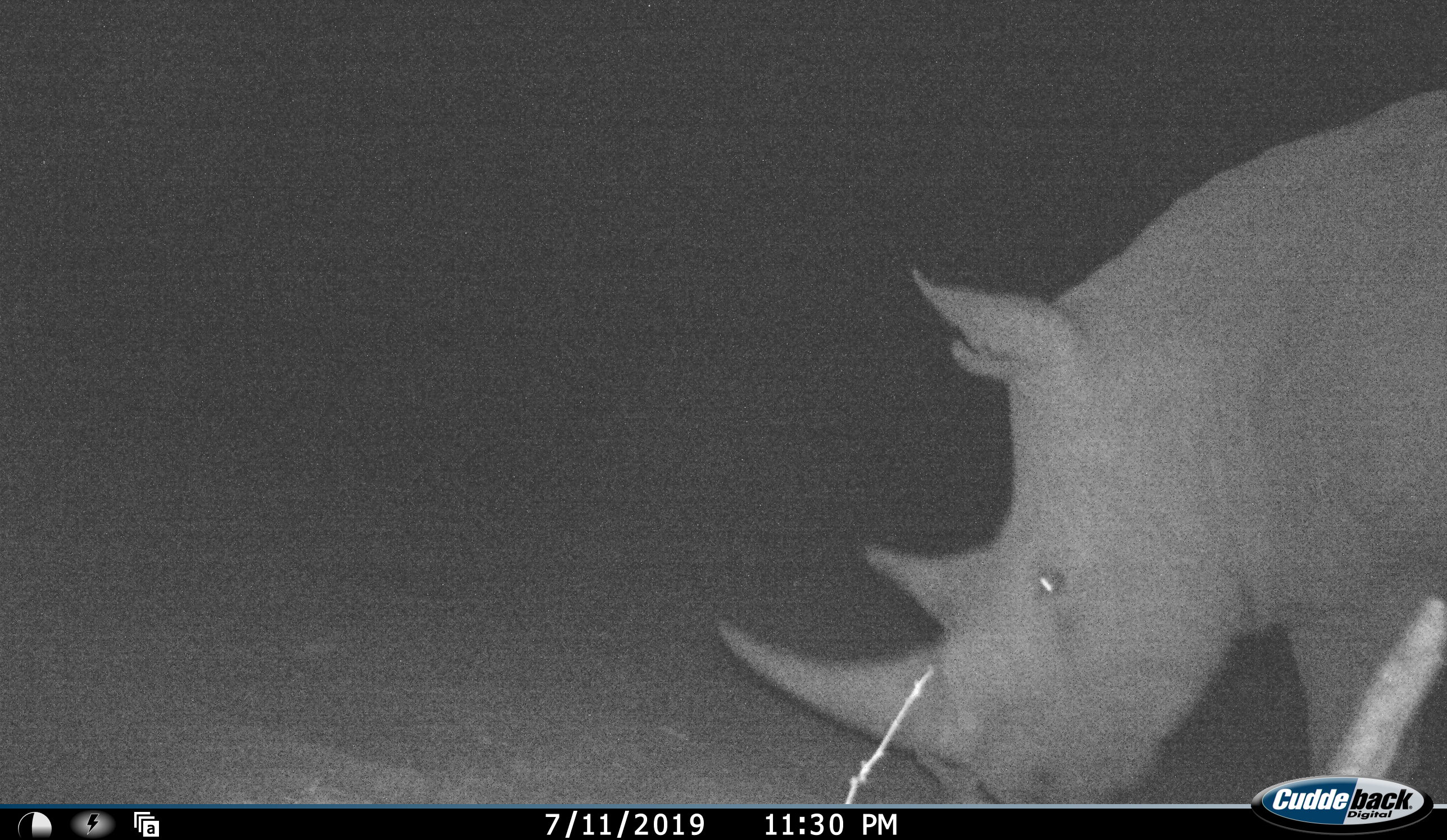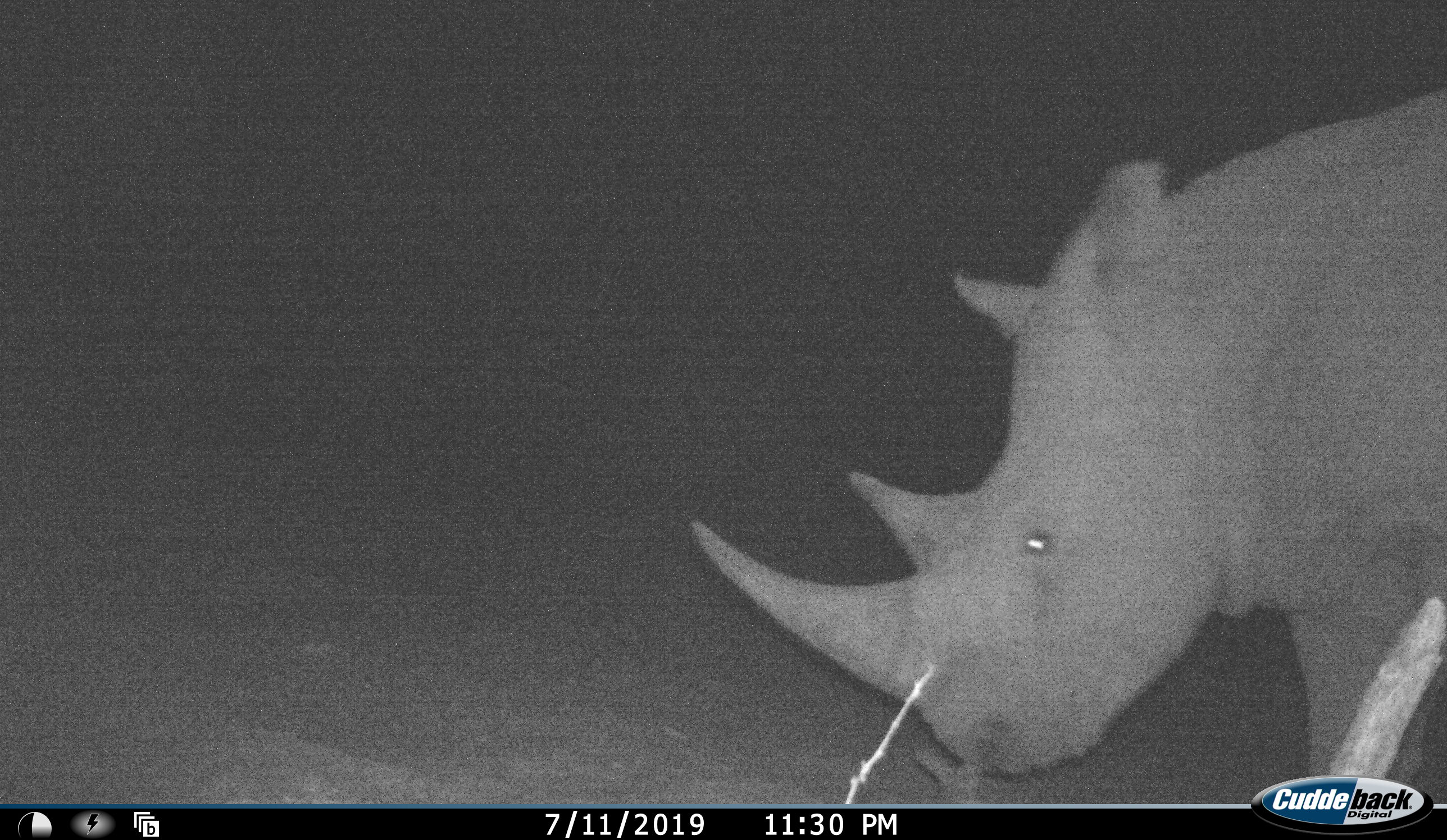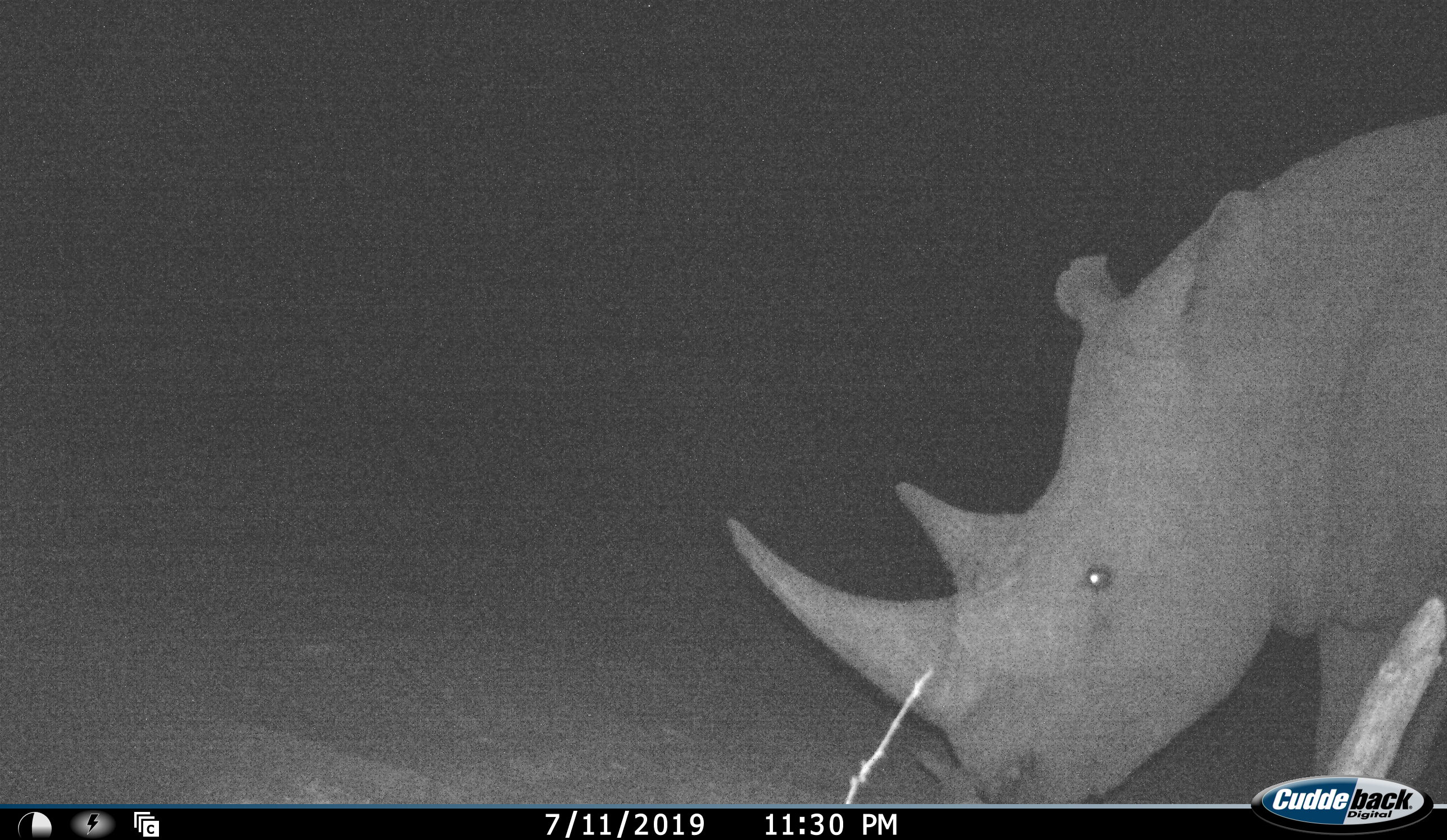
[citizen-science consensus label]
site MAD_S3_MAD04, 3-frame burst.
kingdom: Animalia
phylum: Chordata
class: Mammalia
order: Perissodactyla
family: Rhinocerotidae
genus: Ceratotherium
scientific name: Ceratotherium simum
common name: white rhinoceros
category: rhinoceroswhite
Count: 1.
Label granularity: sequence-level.